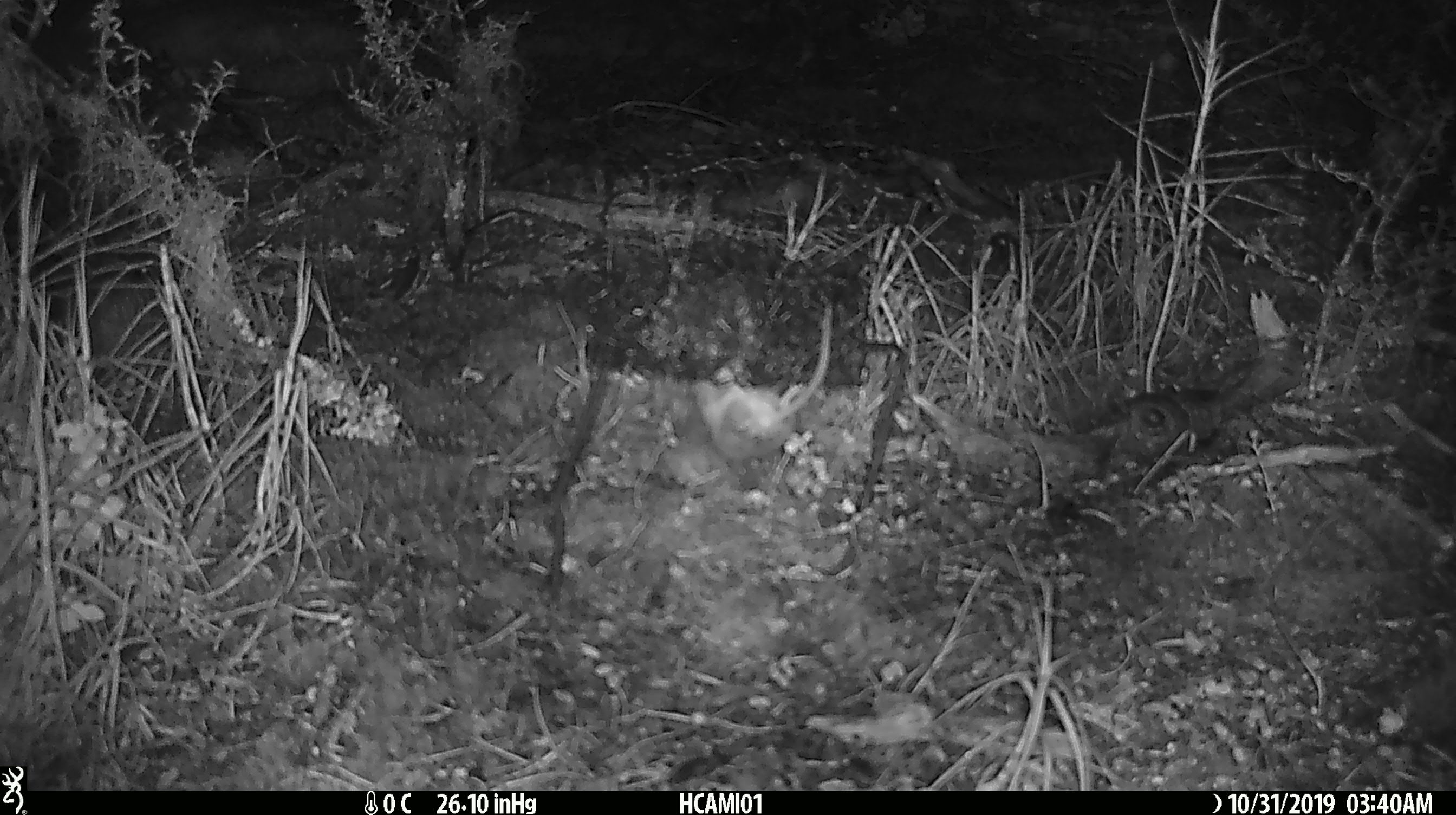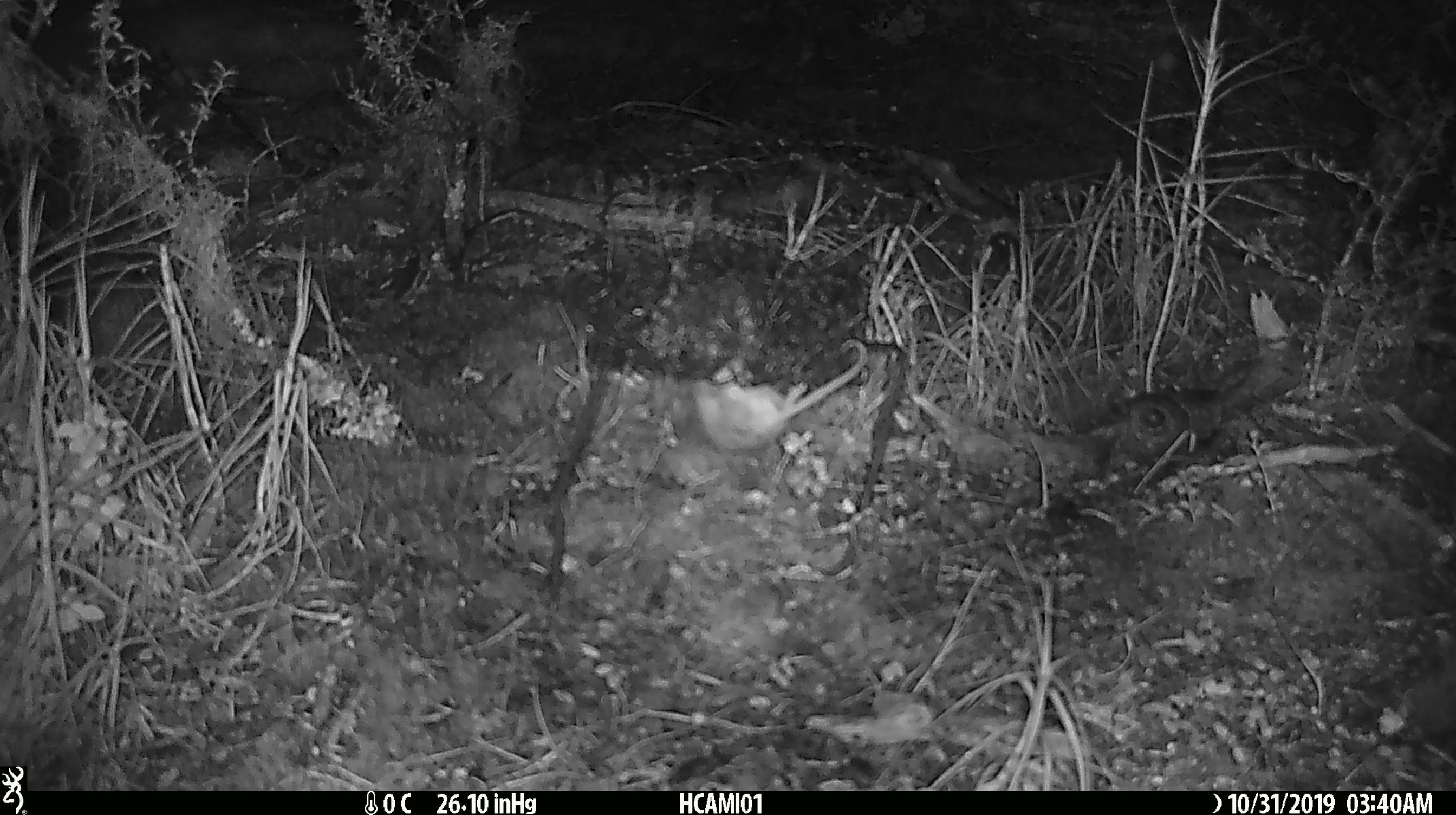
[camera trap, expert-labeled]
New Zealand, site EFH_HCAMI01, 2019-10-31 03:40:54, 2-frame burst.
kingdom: Animalia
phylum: Chordata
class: Mammalia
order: Rodentia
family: Muridae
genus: Mus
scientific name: Mus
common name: mouse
Mouse (Mus).